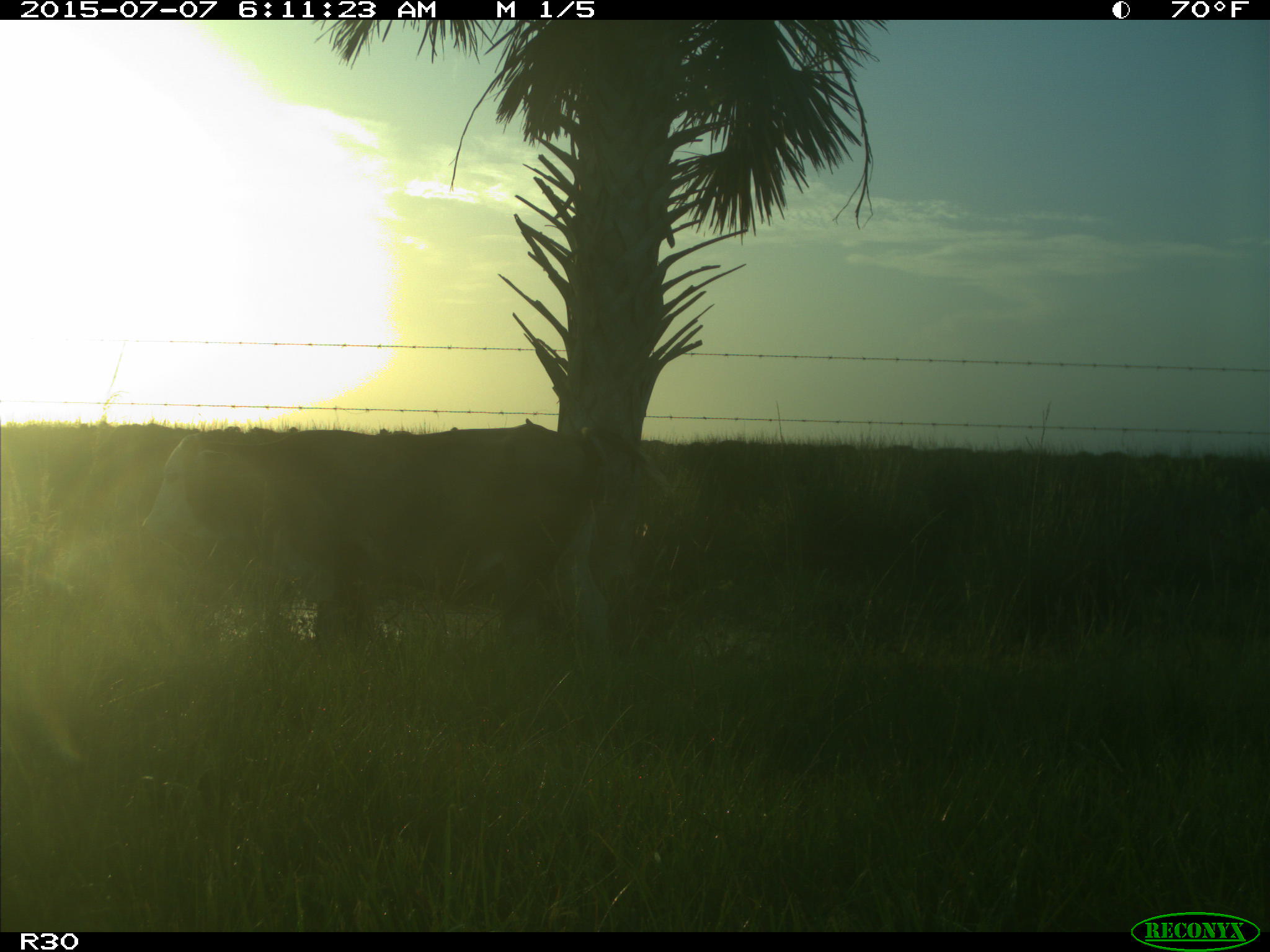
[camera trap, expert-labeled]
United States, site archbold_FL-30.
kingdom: Animalia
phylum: Chordata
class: Mammalia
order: Artiodactyla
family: Bovidae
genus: Bos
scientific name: Bos taurus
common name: domestic cow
Bos taurus (domestic cow).